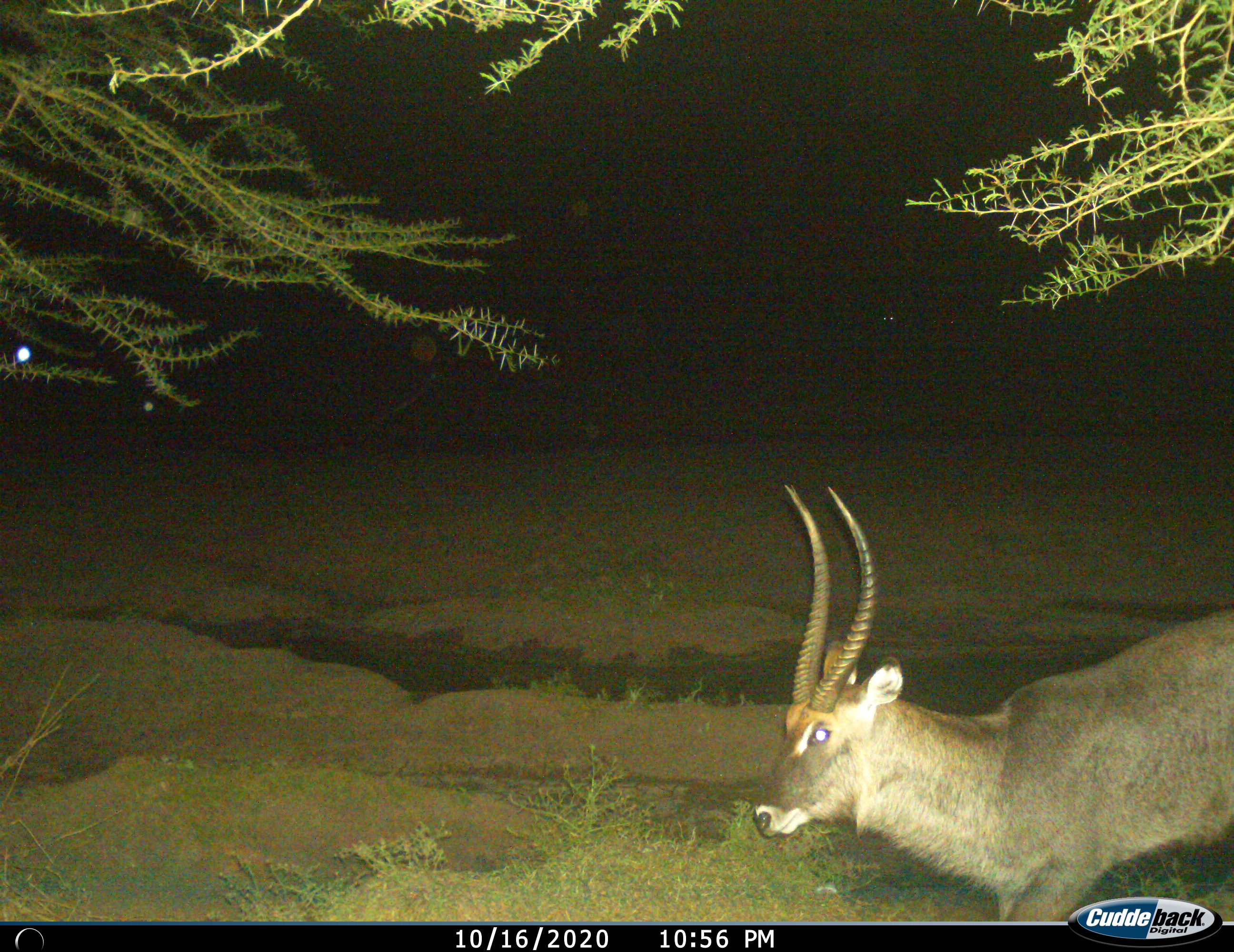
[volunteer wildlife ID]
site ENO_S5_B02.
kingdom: Animalia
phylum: Chordata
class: Mammalia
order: Artiodactyla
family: Bovidae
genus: Kobus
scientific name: Kobus ellipsiprymnus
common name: waterbuck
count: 1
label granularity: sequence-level